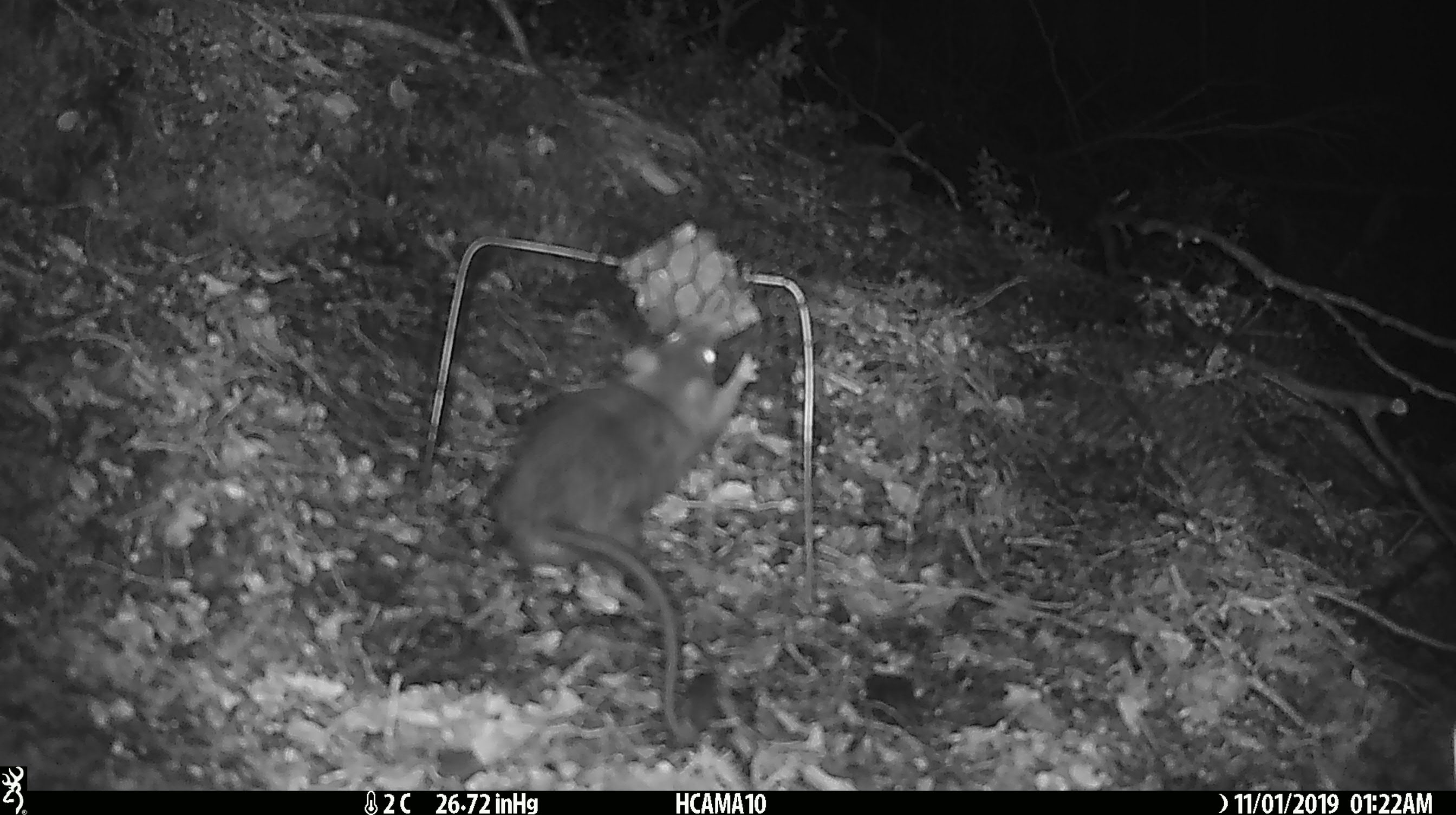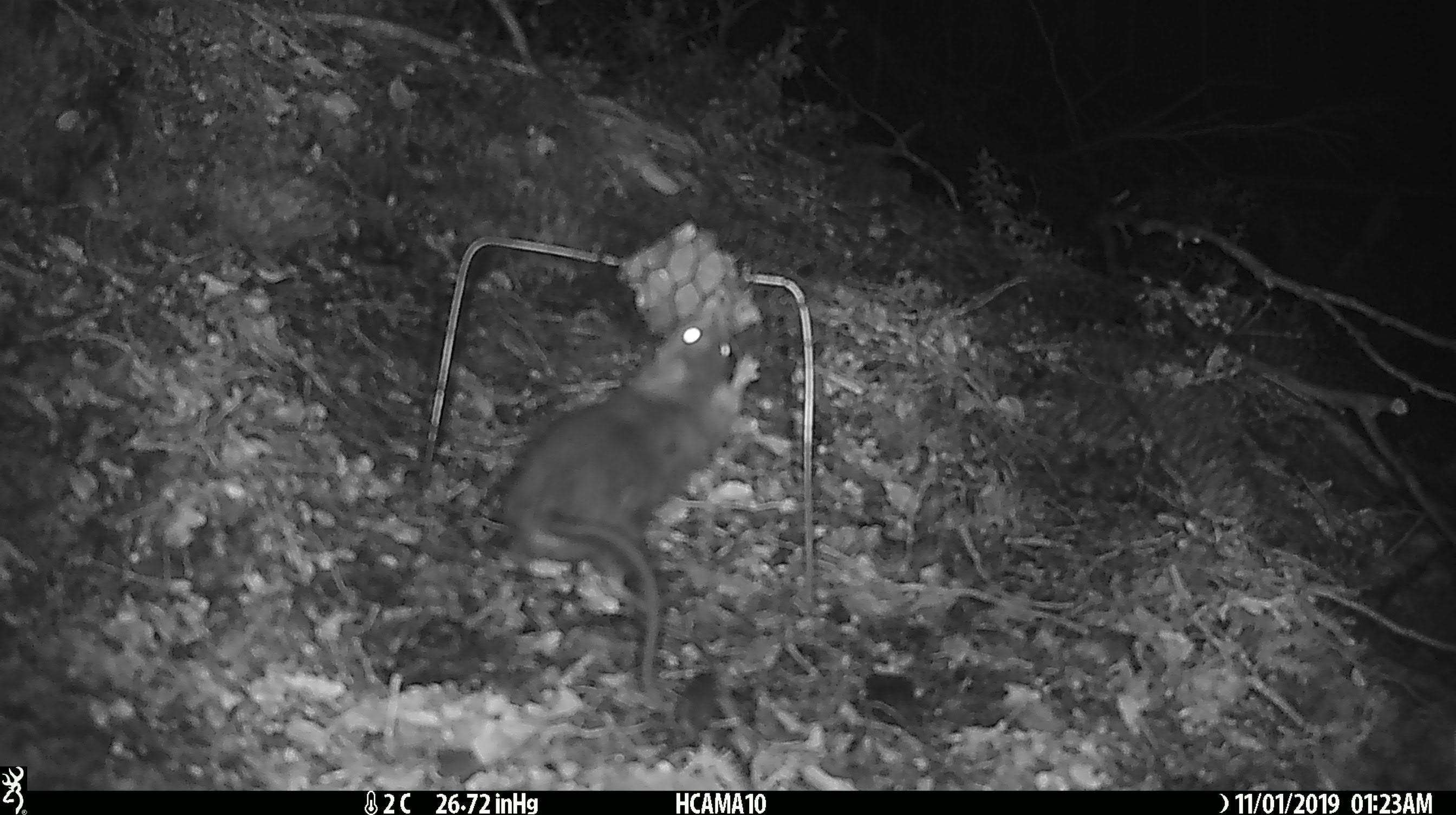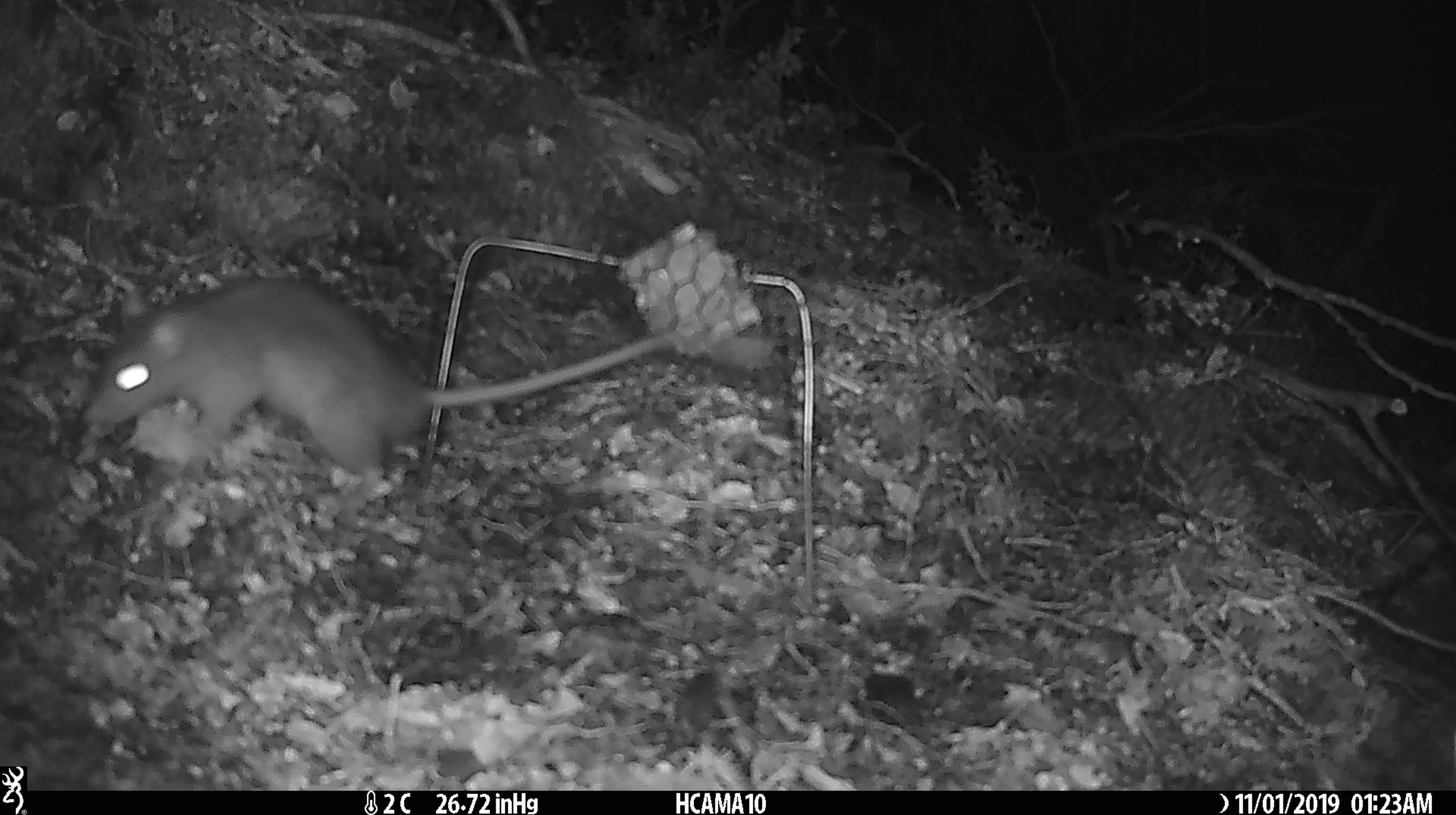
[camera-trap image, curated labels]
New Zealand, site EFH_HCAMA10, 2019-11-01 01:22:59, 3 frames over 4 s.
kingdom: Animalia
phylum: Chordata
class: Mammalia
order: Rodentia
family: Muridae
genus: Rattus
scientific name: Rattus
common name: rat